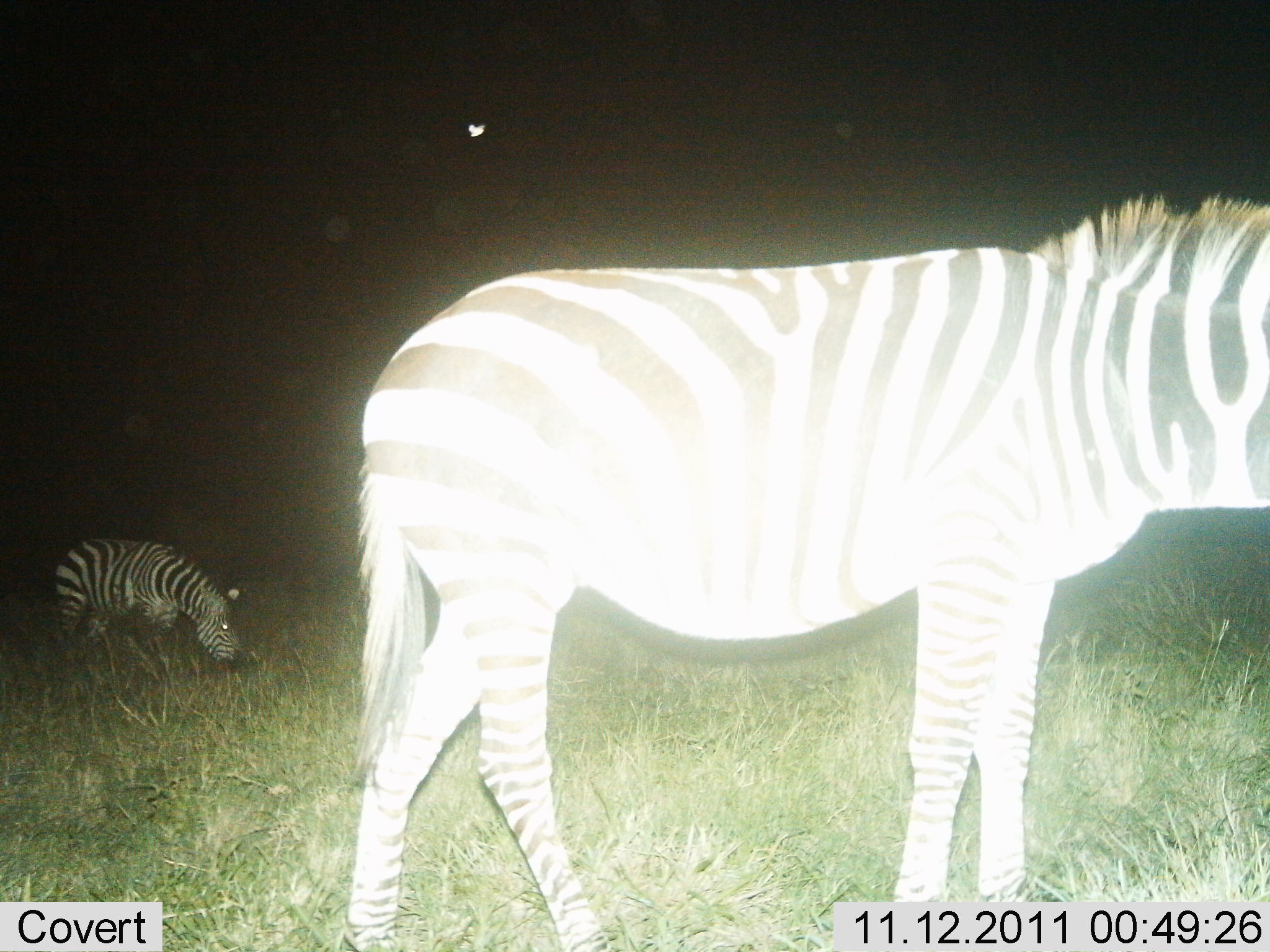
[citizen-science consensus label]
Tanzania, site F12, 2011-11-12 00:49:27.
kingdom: Animalia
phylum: Chordata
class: Mammalia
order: Perissodactyla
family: Equidae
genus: Equus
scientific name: Equus quagga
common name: plains zebra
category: zebra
Zebra (plains zebra) (Equus quagga), count 2. Behavior (volunteer vote fractions): standing 100%, resting 0%, moving 0%, interacting 0%. Young present (vote fraction): 0%. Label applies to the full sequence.